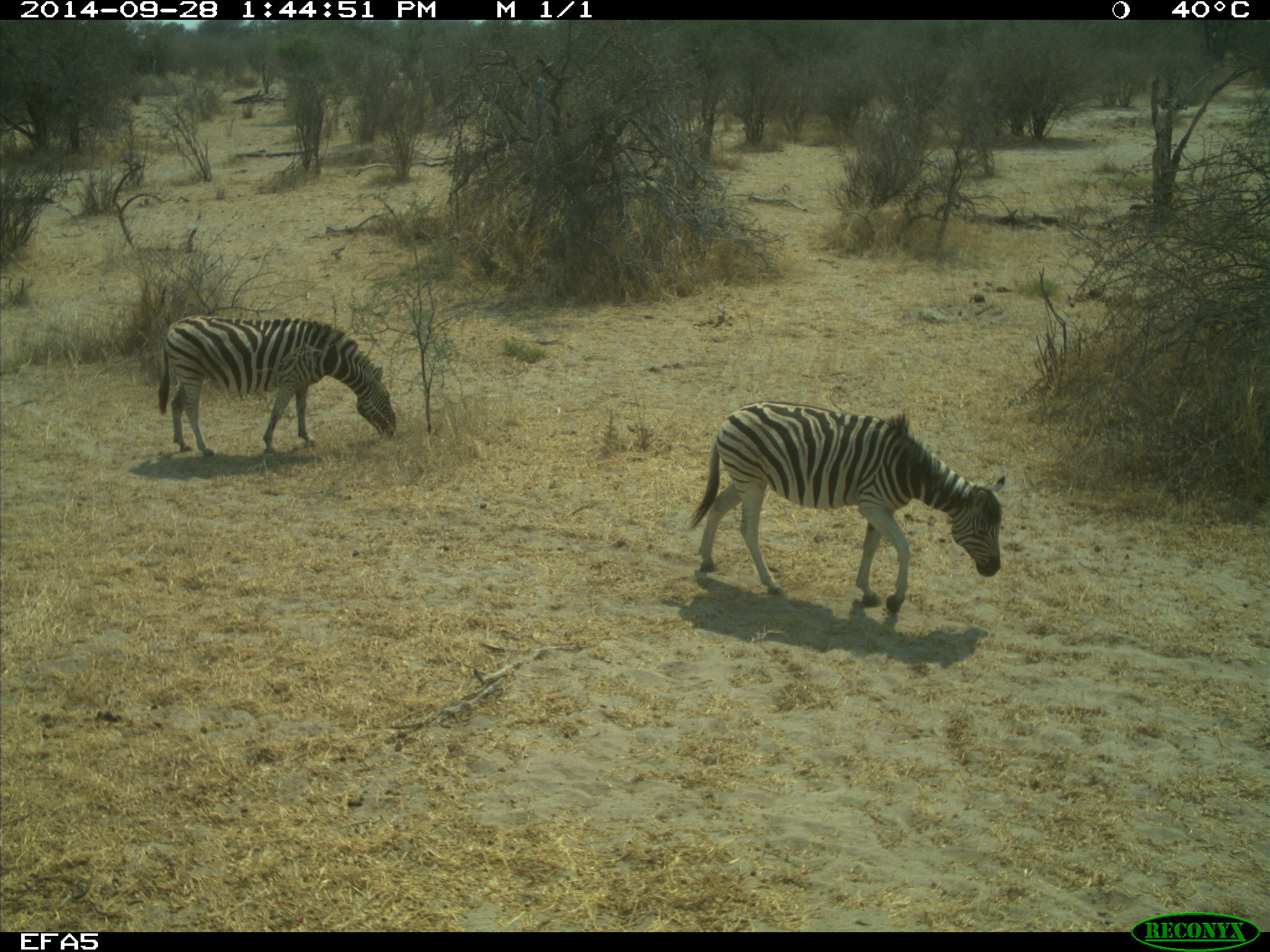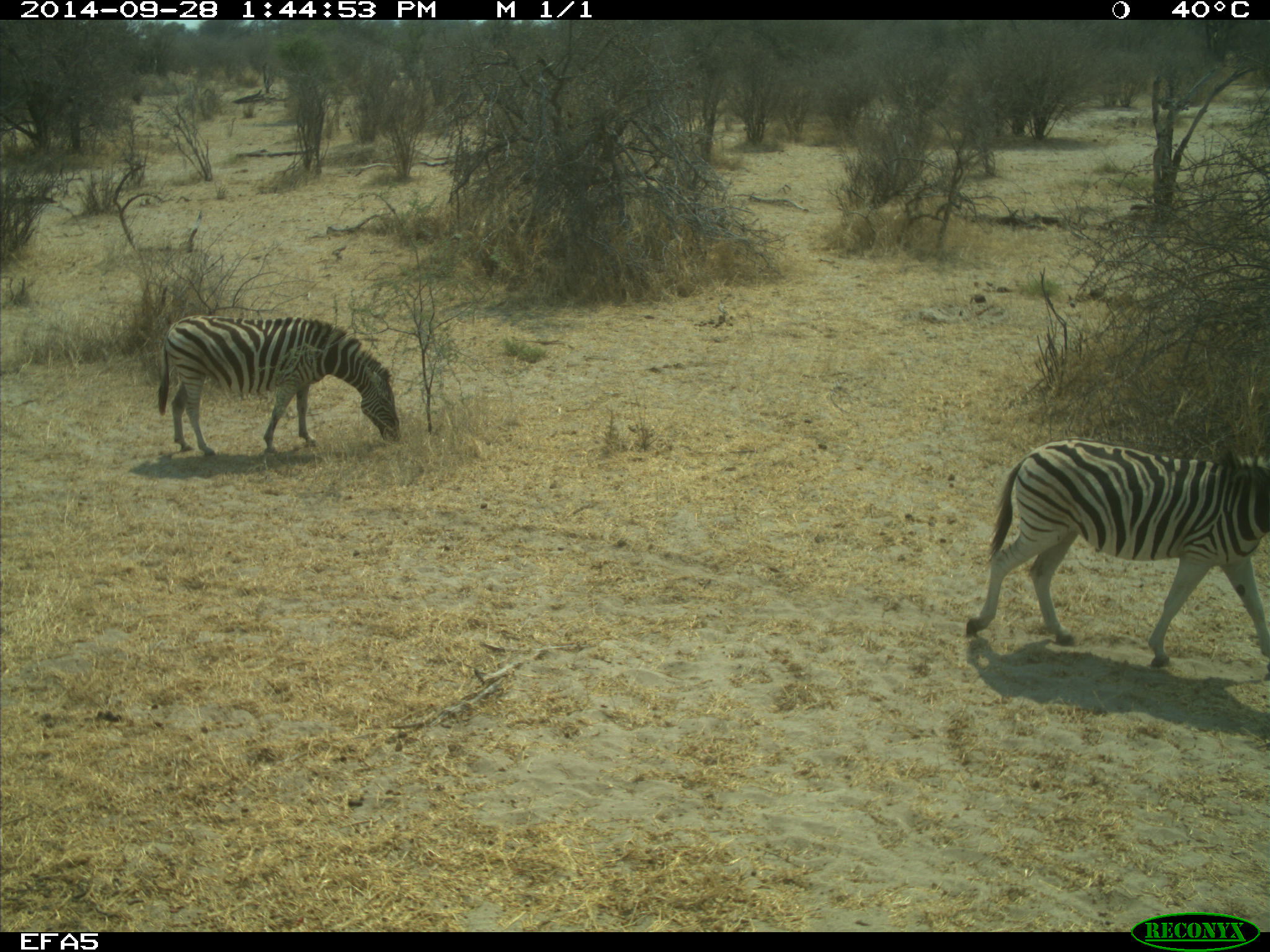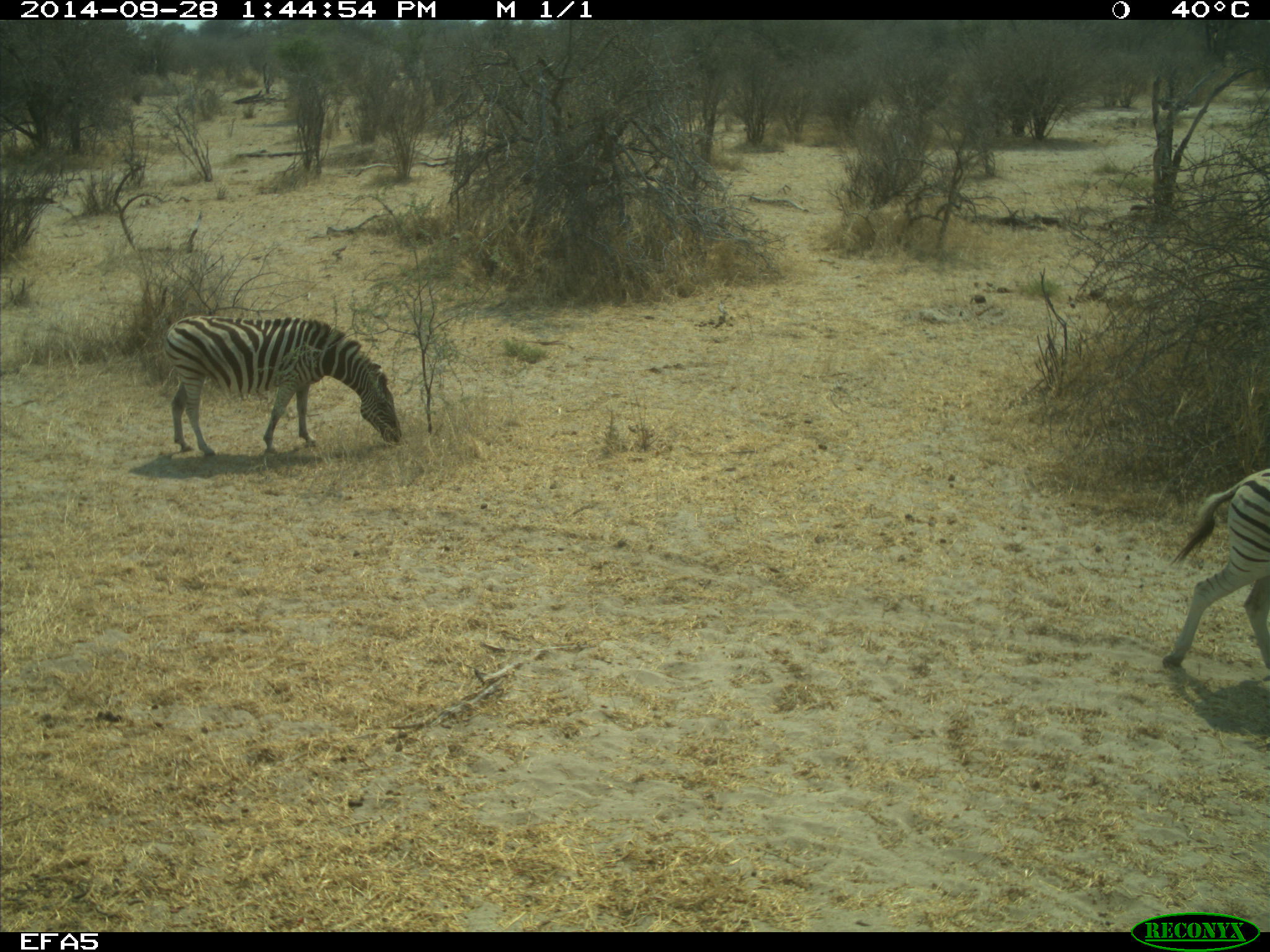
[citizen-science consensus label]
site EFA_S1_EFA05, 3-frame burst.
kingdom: Animalia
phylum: Chordata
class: Mammalia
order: Perissodactyla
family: Equidae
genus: Equus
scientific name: Equus quagga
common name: plains zebra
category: zebraplains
Zebraplains (plains zebra) (Equus quagga), count 2. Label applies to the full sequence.